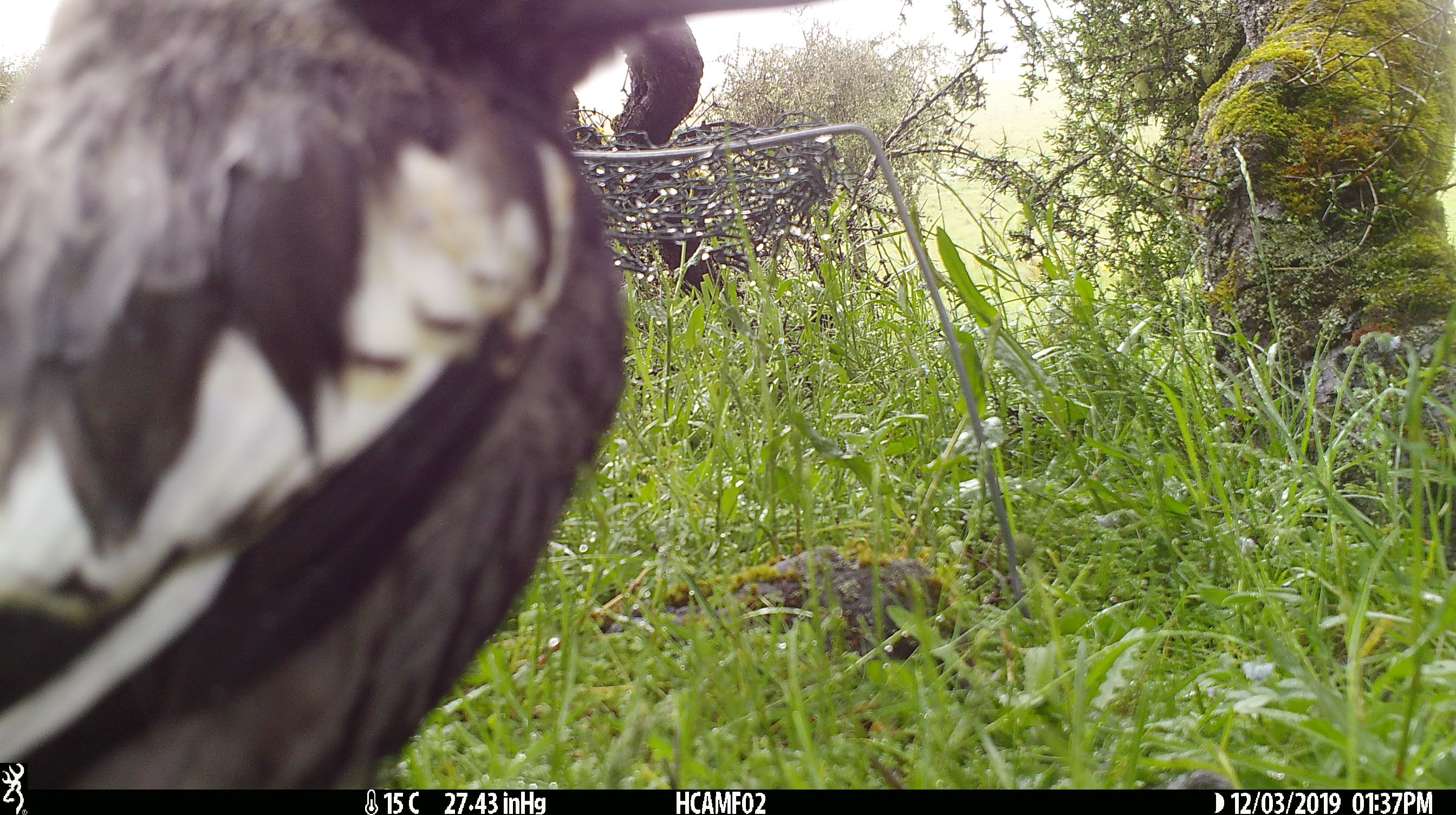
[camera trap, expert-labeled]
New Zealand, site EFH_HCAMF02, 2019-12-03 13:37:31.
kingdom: Animalia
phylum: Chordata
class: Aves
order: Passeriformes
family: Artamidae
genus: Gymnorhina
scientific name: Gymnorhina tibicen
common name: australian magpie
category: magpie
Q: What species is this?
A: Magpie (australian magpie) (Gymnorhina tibicen).